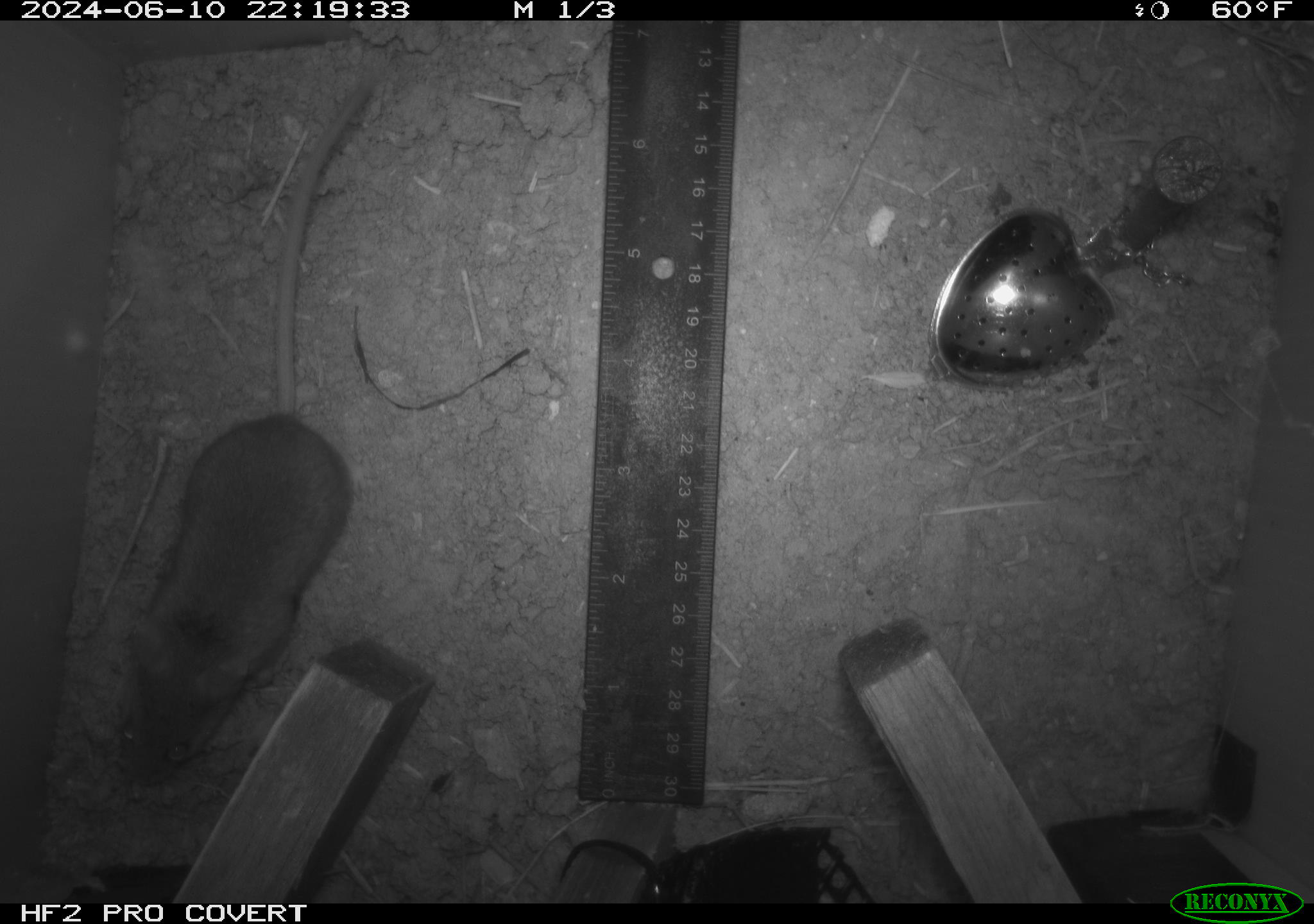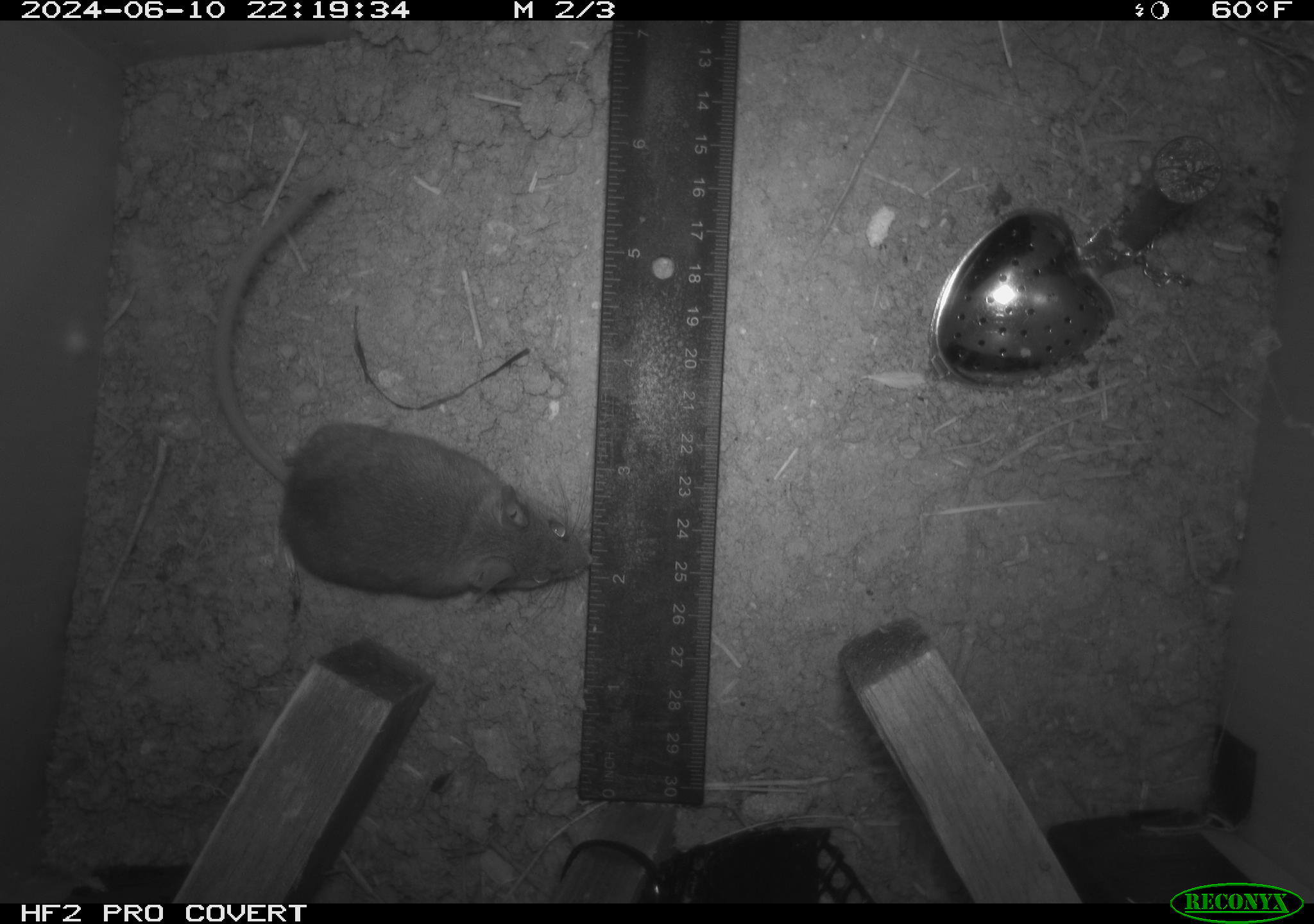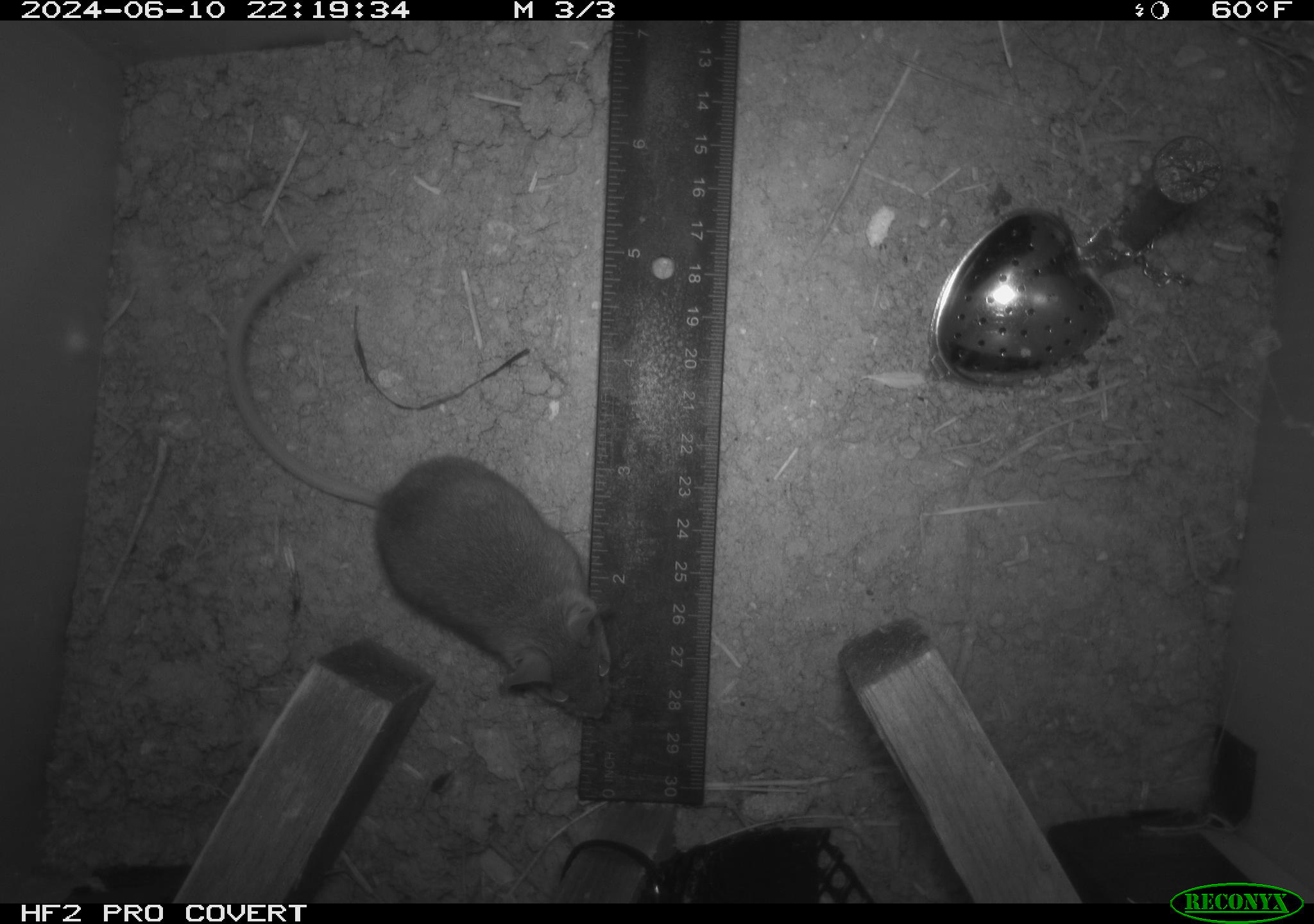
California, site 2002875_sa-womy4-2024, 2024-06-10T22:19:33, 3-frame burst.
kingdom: Animalia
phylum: Chordata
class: Mammalia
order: Rodentia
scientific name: Rodentia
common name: mouse species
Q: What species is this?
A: Mouse species (Rodentia).